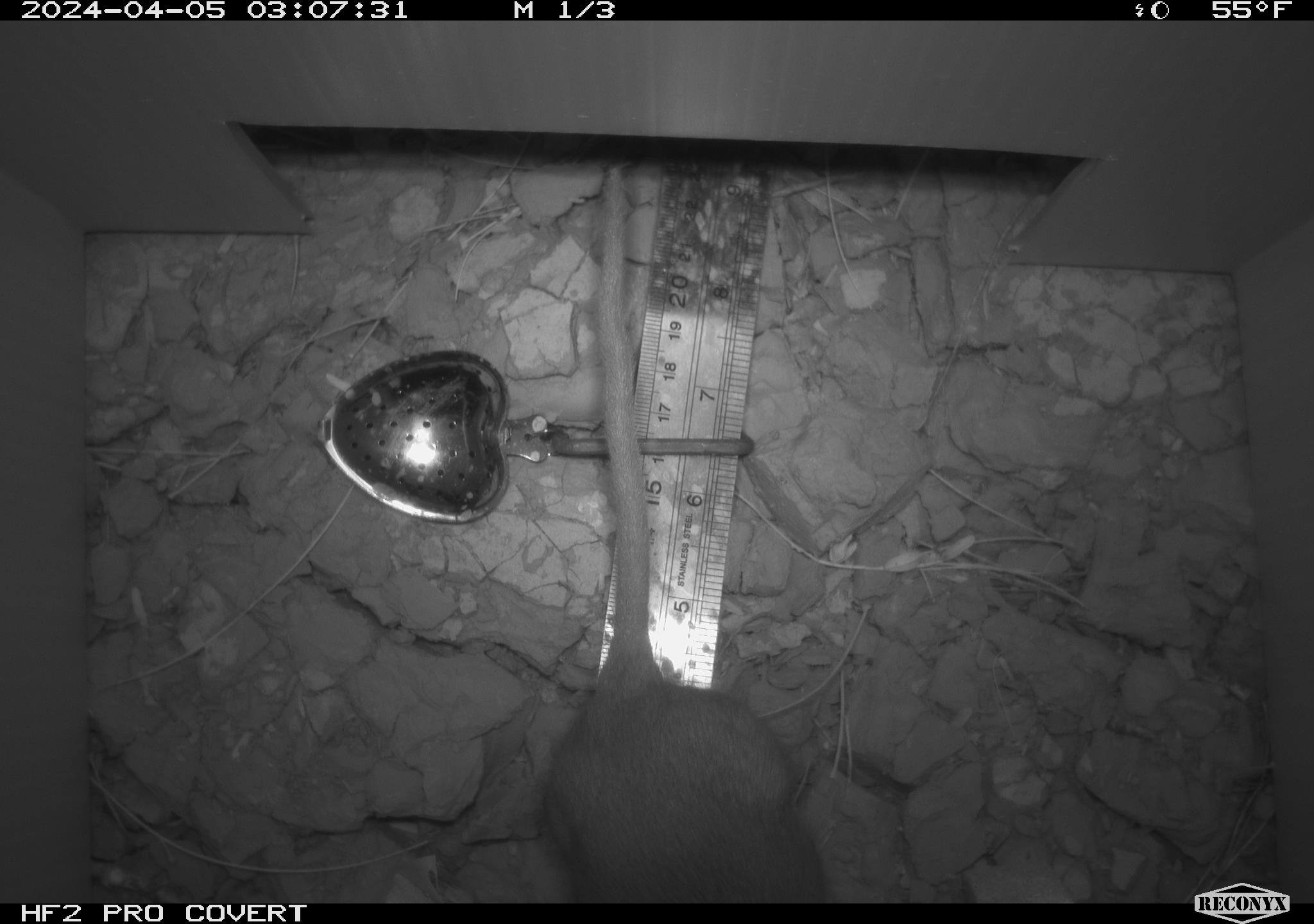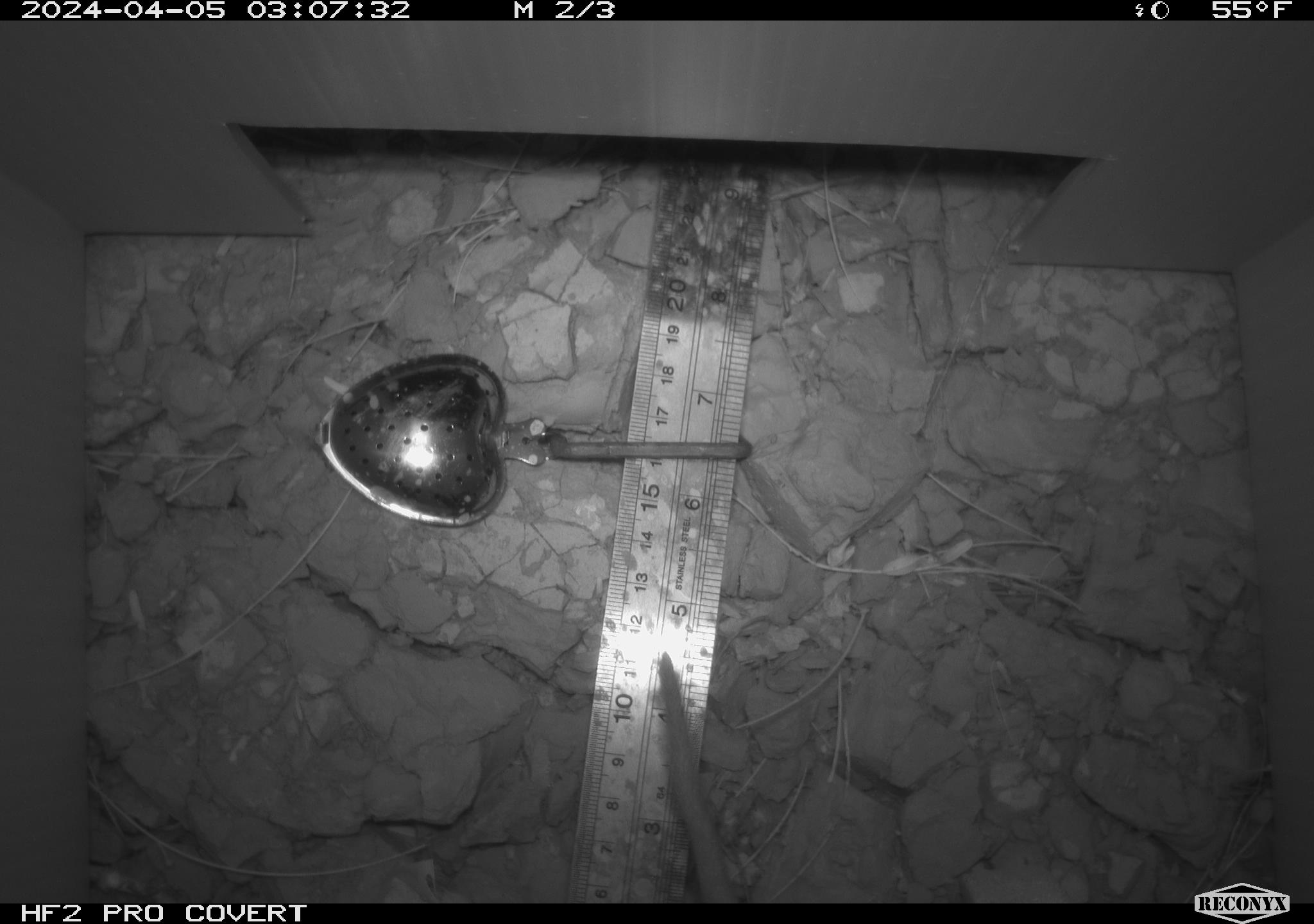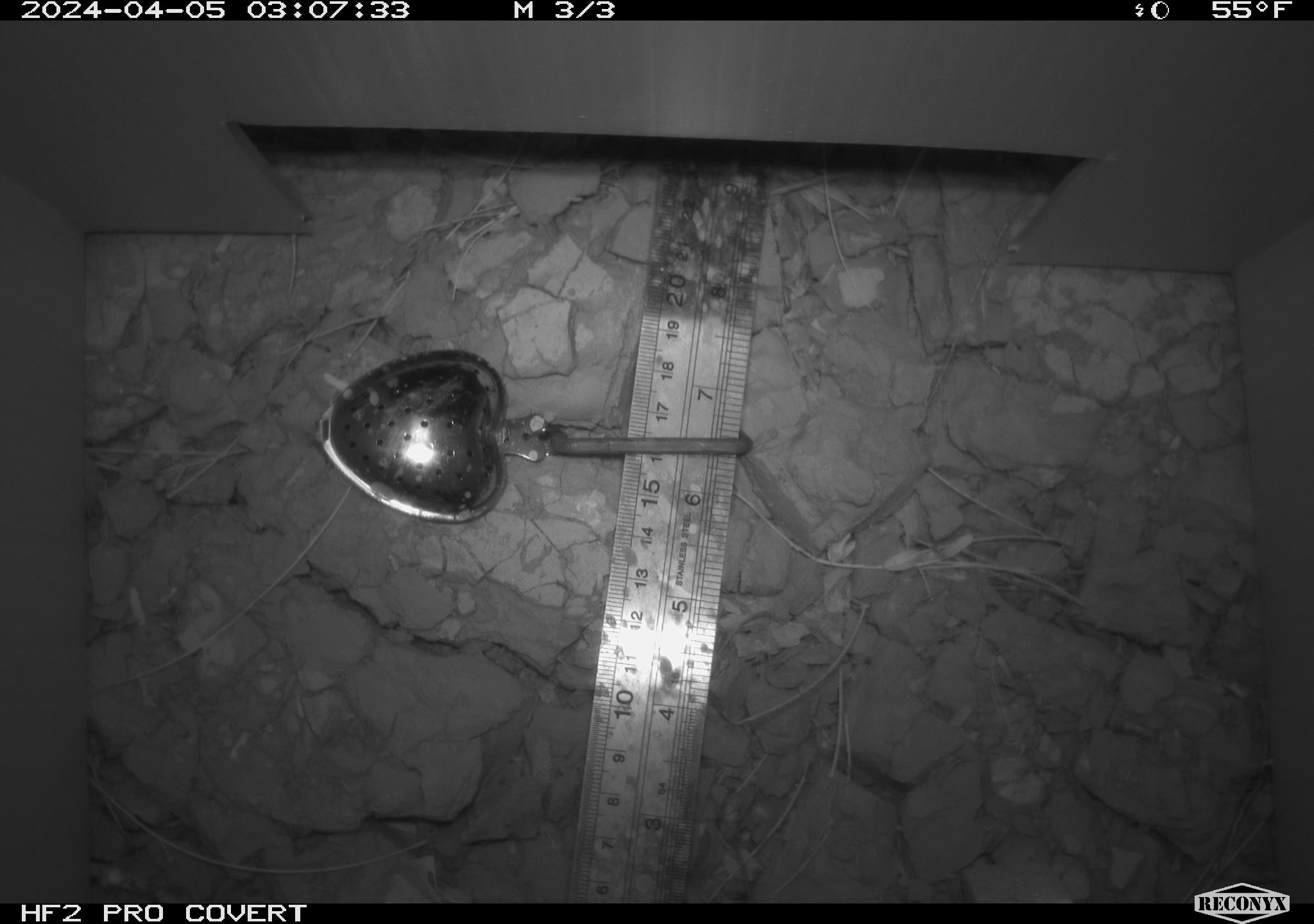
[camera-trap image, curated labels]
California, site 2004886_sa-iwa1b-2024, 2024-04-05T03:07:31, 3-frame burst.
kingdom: Animalia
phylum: Chordata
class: Mammalia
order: Rodentia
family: Muridae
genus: Rattus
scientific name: Rattus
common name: rat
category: rattus species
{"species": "rattus species (rat) (Rattus)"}